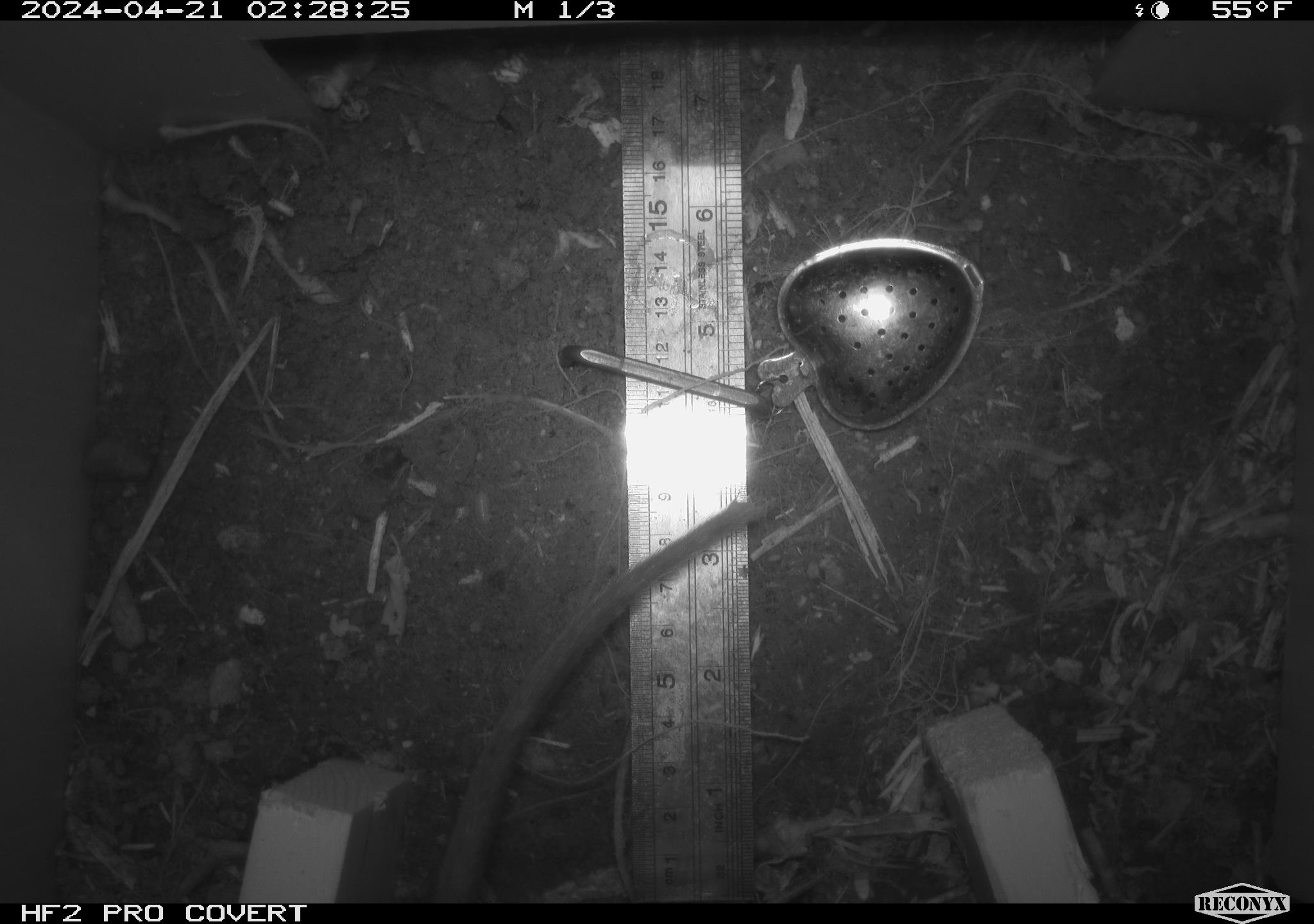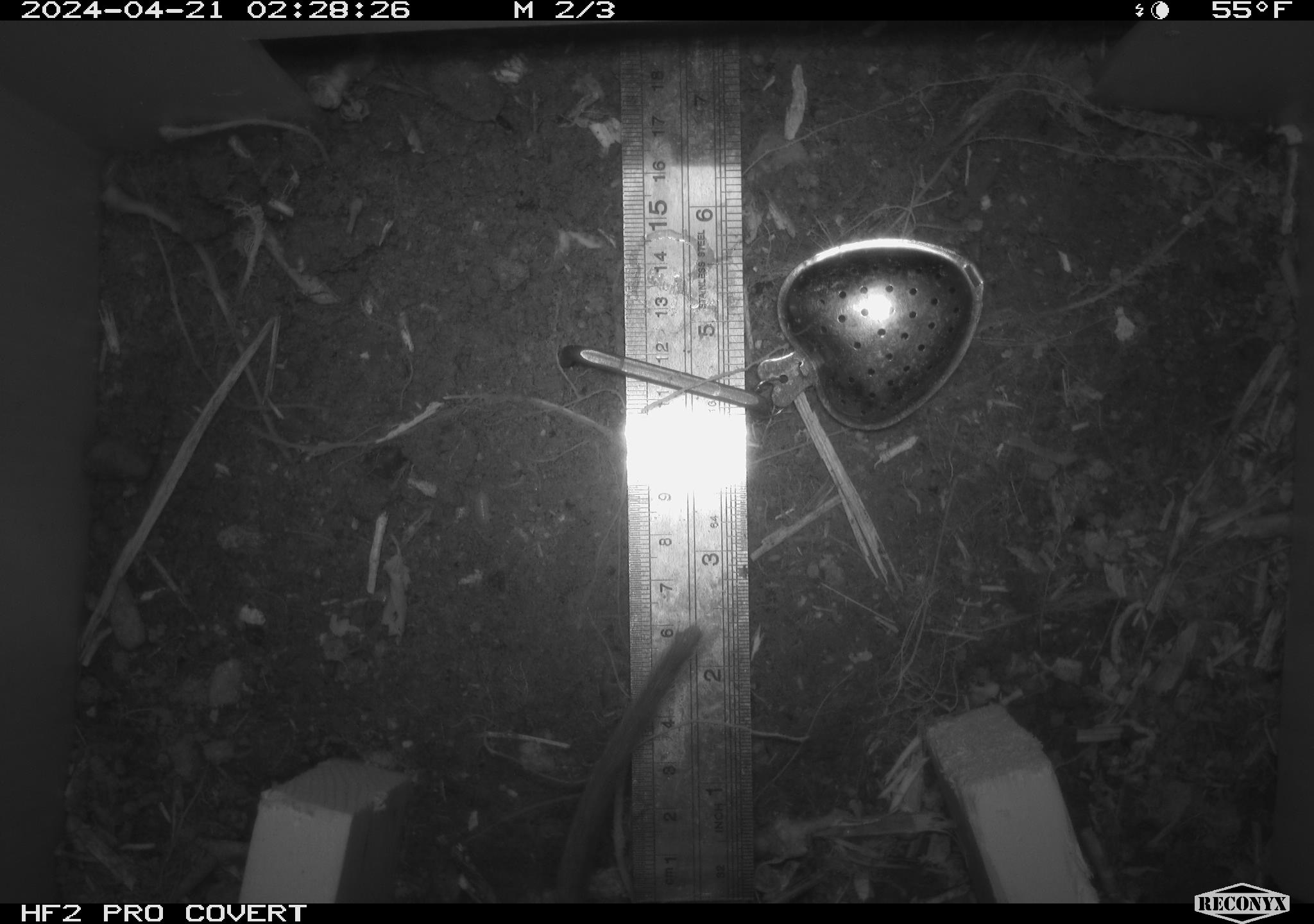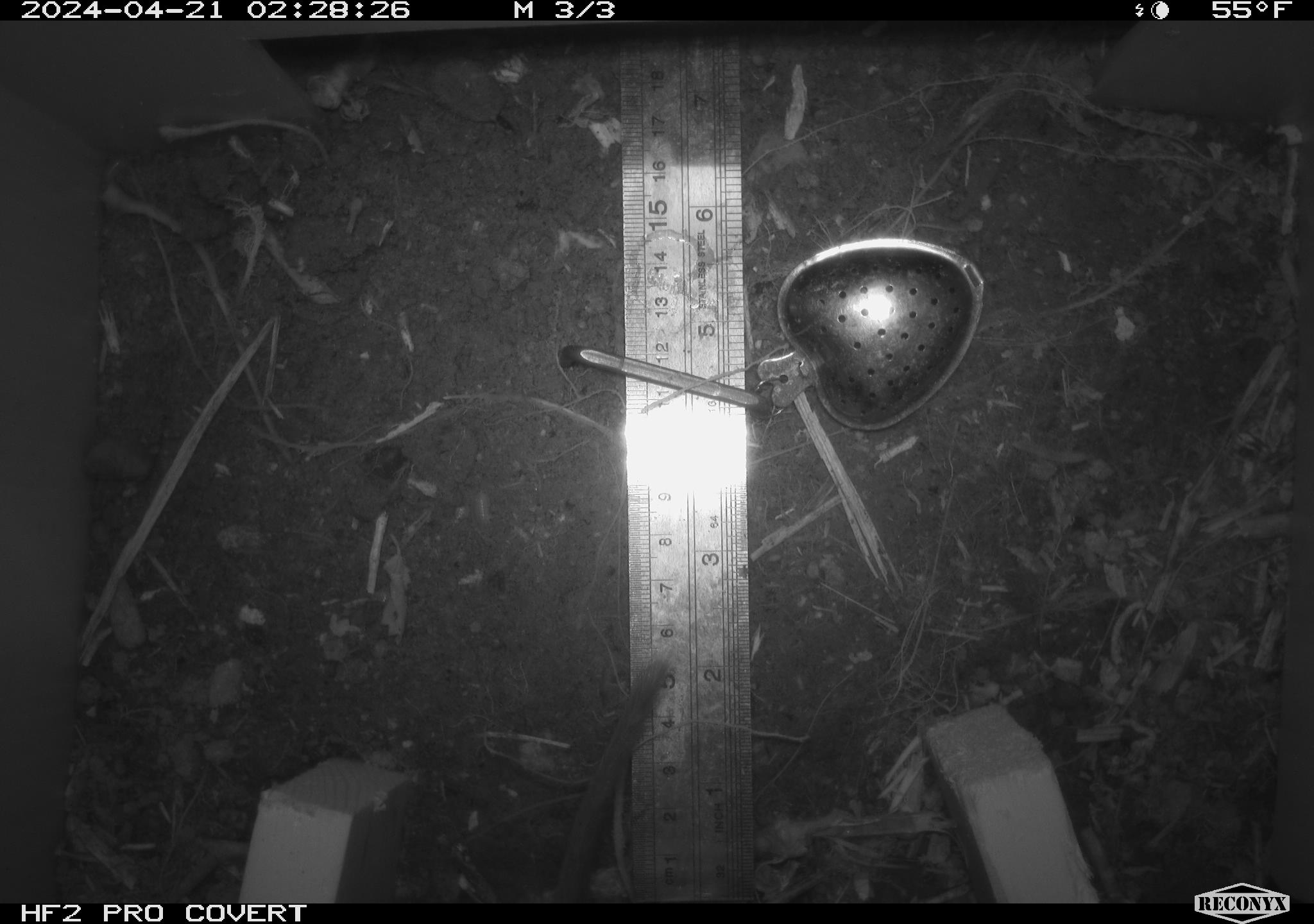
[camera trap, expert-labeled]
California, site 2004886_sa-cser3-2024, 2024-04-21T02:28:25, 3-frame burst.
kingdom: Animalia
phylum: Chordata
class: Mammalia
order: Rodentia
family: Muridae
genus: Rattus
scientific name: Rattus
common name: rat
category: rattus species